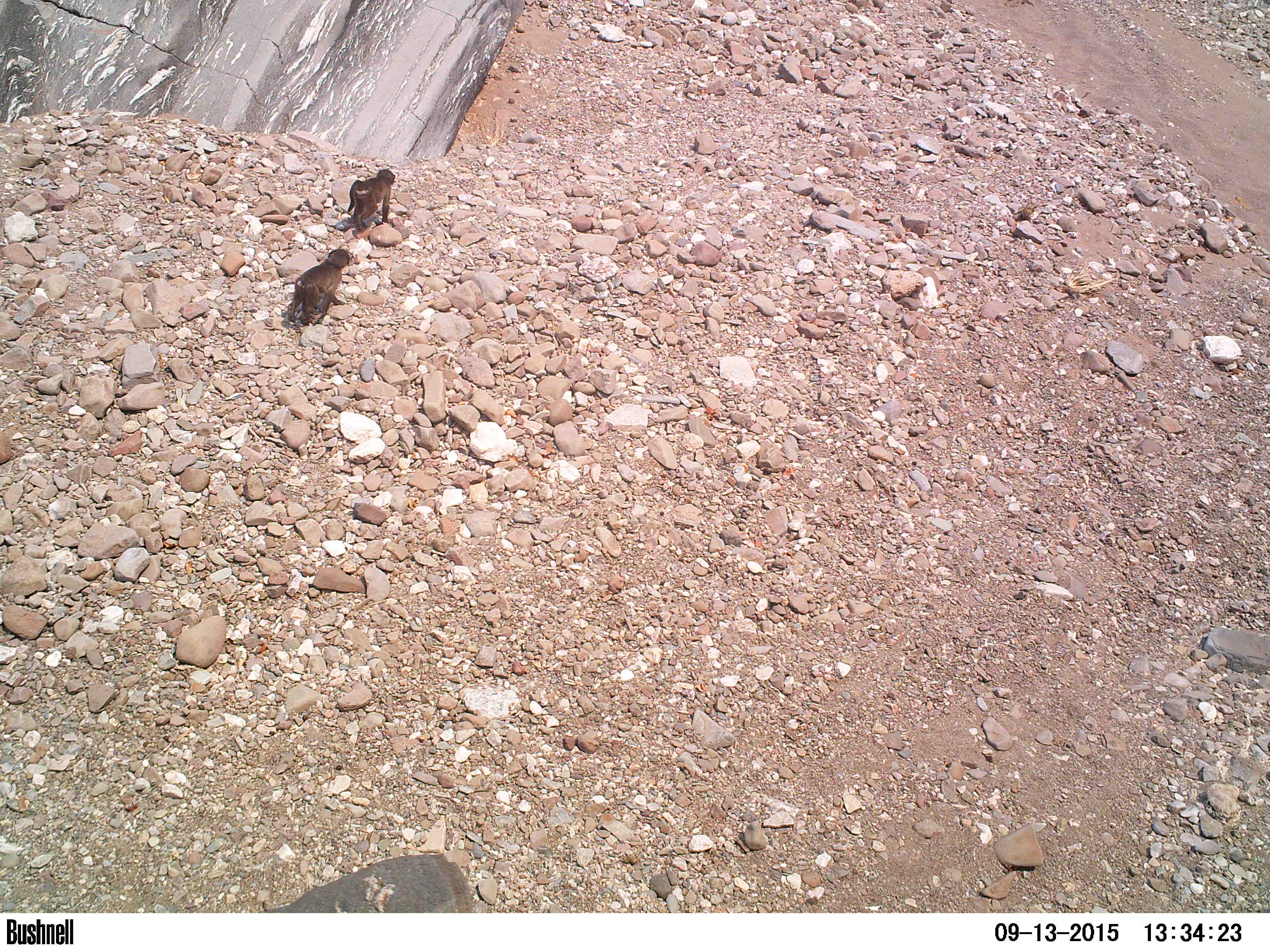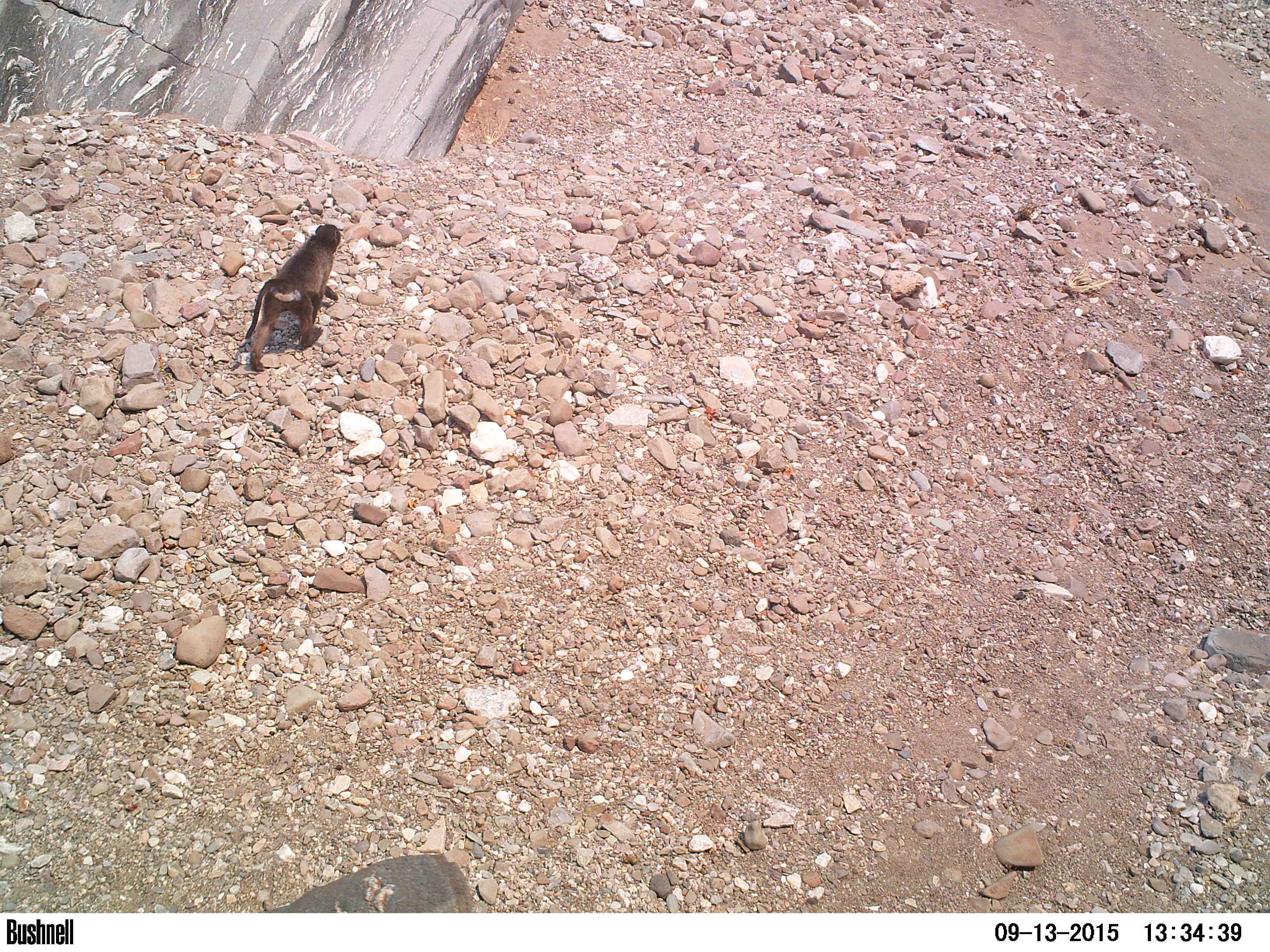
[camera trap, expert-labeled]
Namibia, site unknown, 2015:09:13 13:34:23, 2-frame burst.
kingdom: Animalia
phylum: Chordata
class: Mammalia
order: Primates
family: Cercopithecidae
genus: Papio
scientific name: Papio anubis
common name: olive baboon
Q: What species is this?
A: Papio anubis (olive baboon).